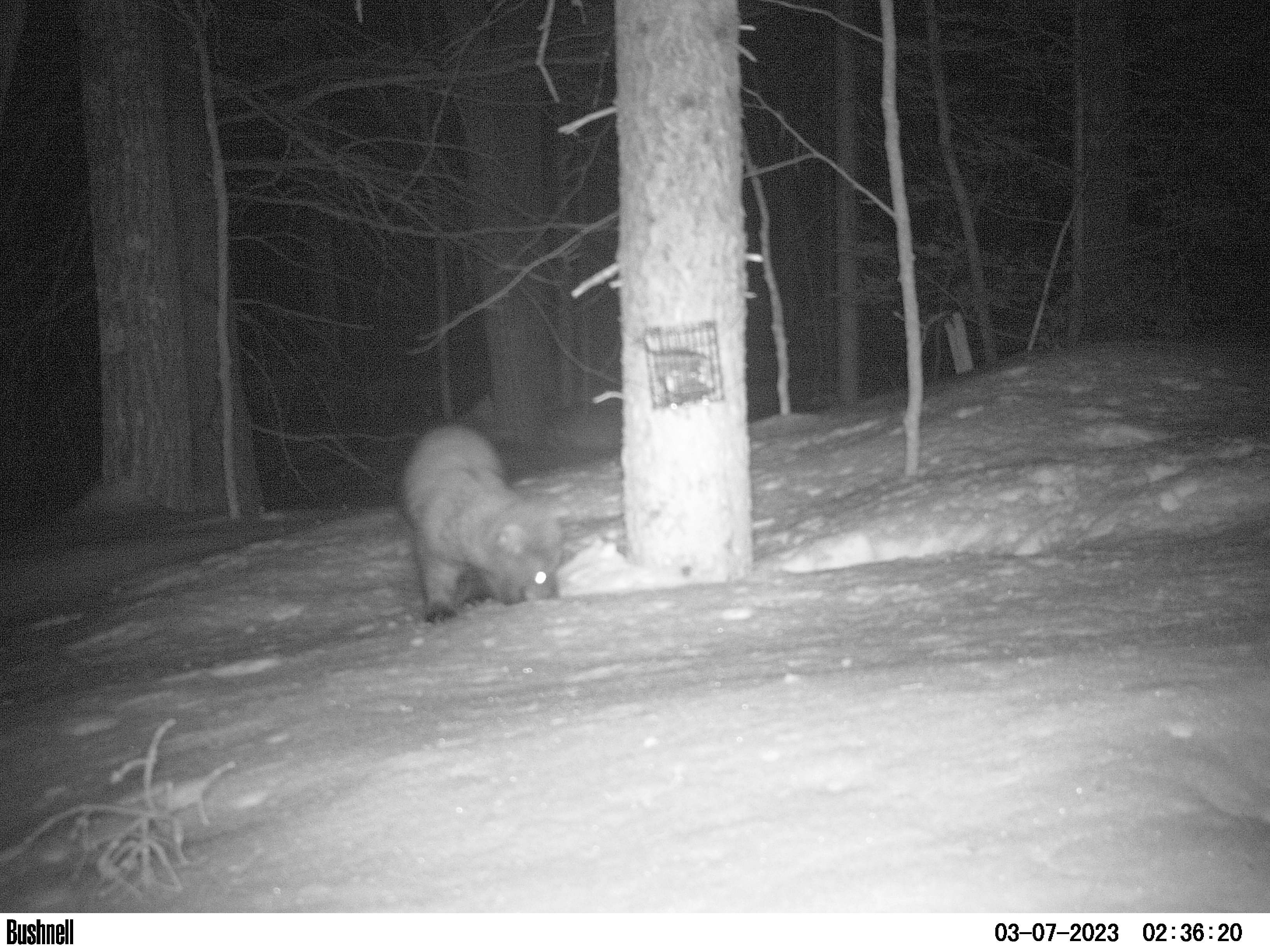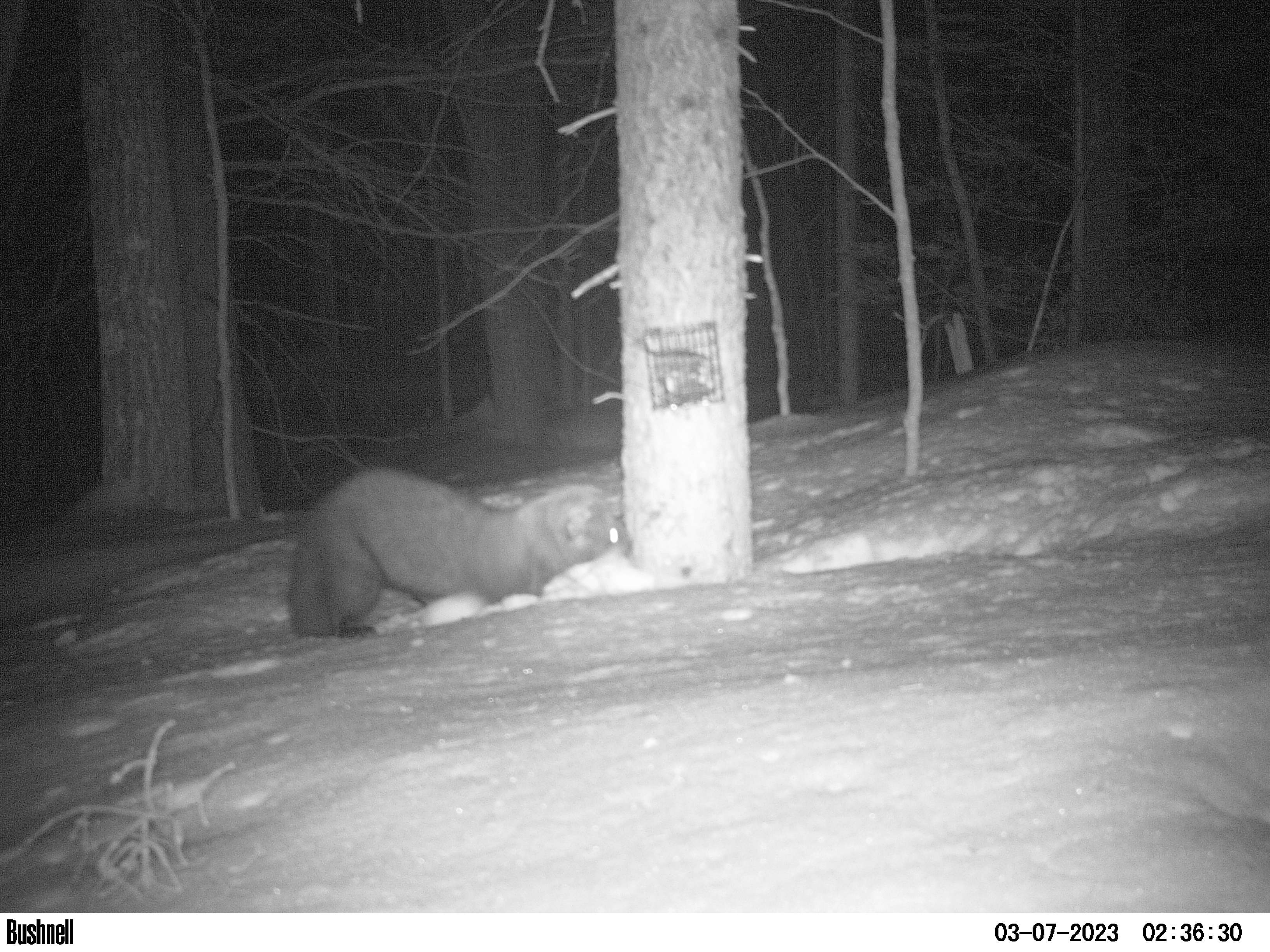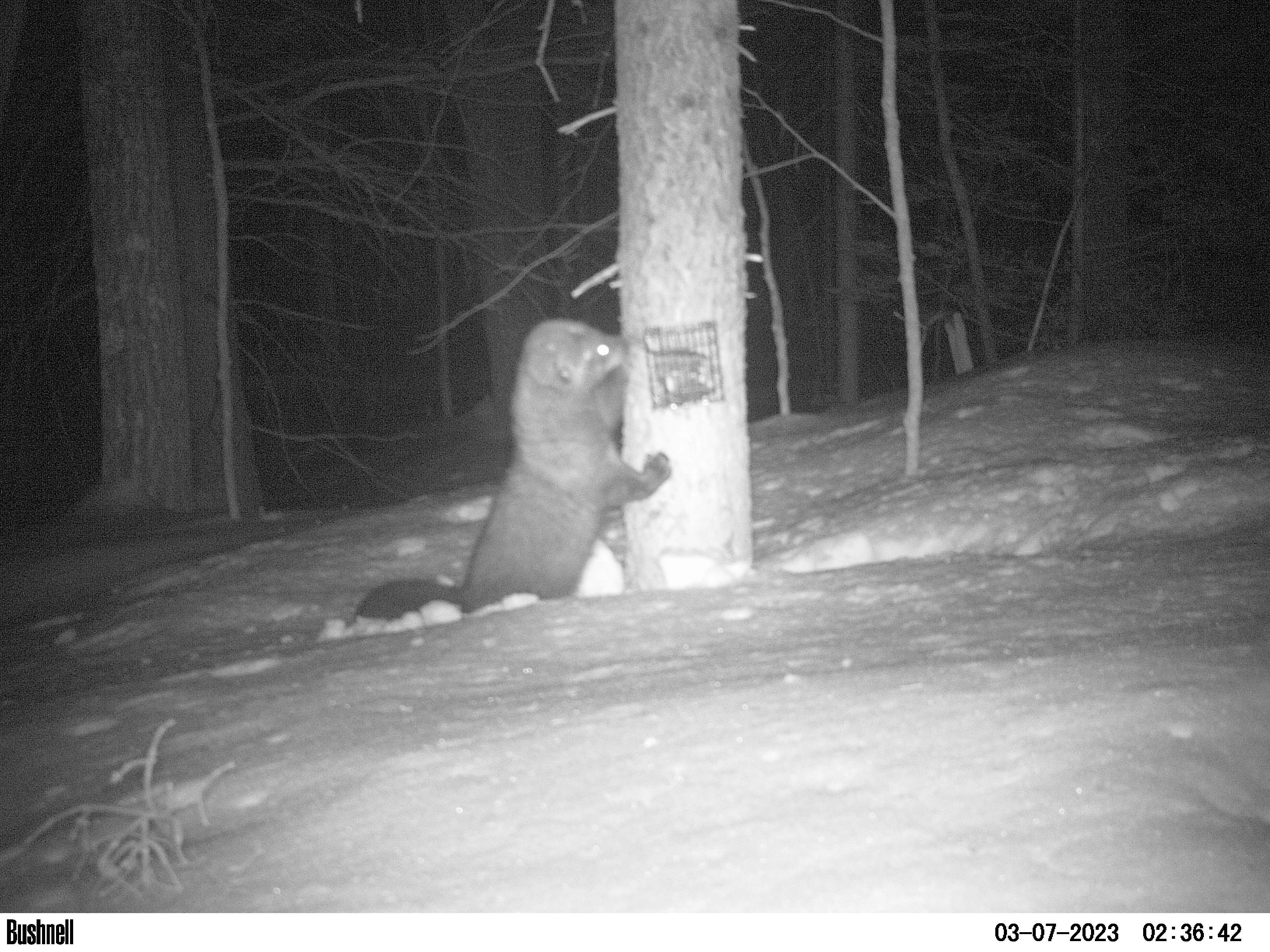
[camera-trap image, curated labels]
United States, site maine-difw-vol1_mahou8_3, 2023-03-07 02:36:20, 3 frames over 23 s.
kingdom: Animalia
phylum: Chordata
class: Mammalia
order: Carnivora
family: Mustelidae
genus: Pekania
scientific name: Pekania pennanti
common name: fisher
Fisher (Pekania pennanti).